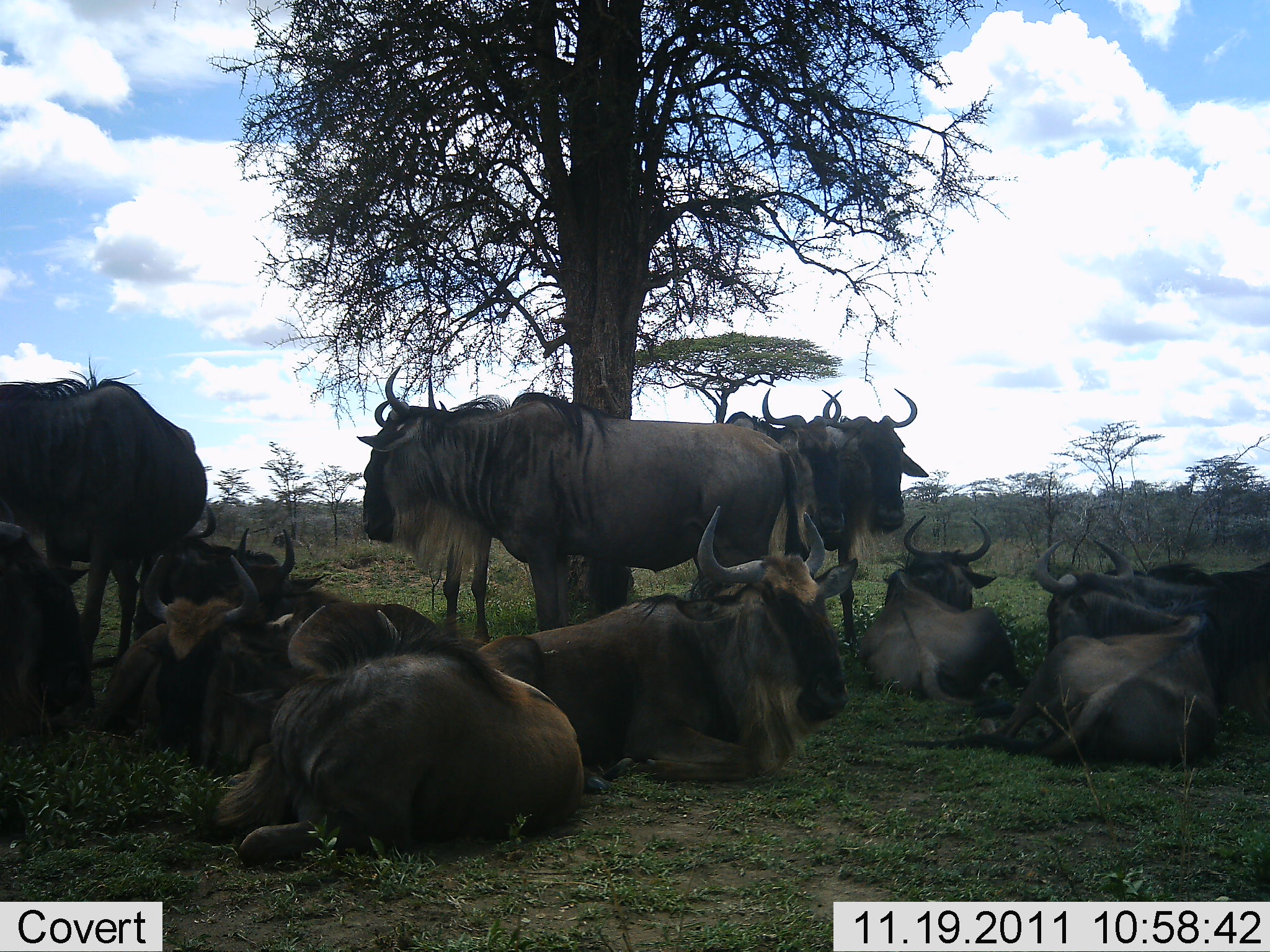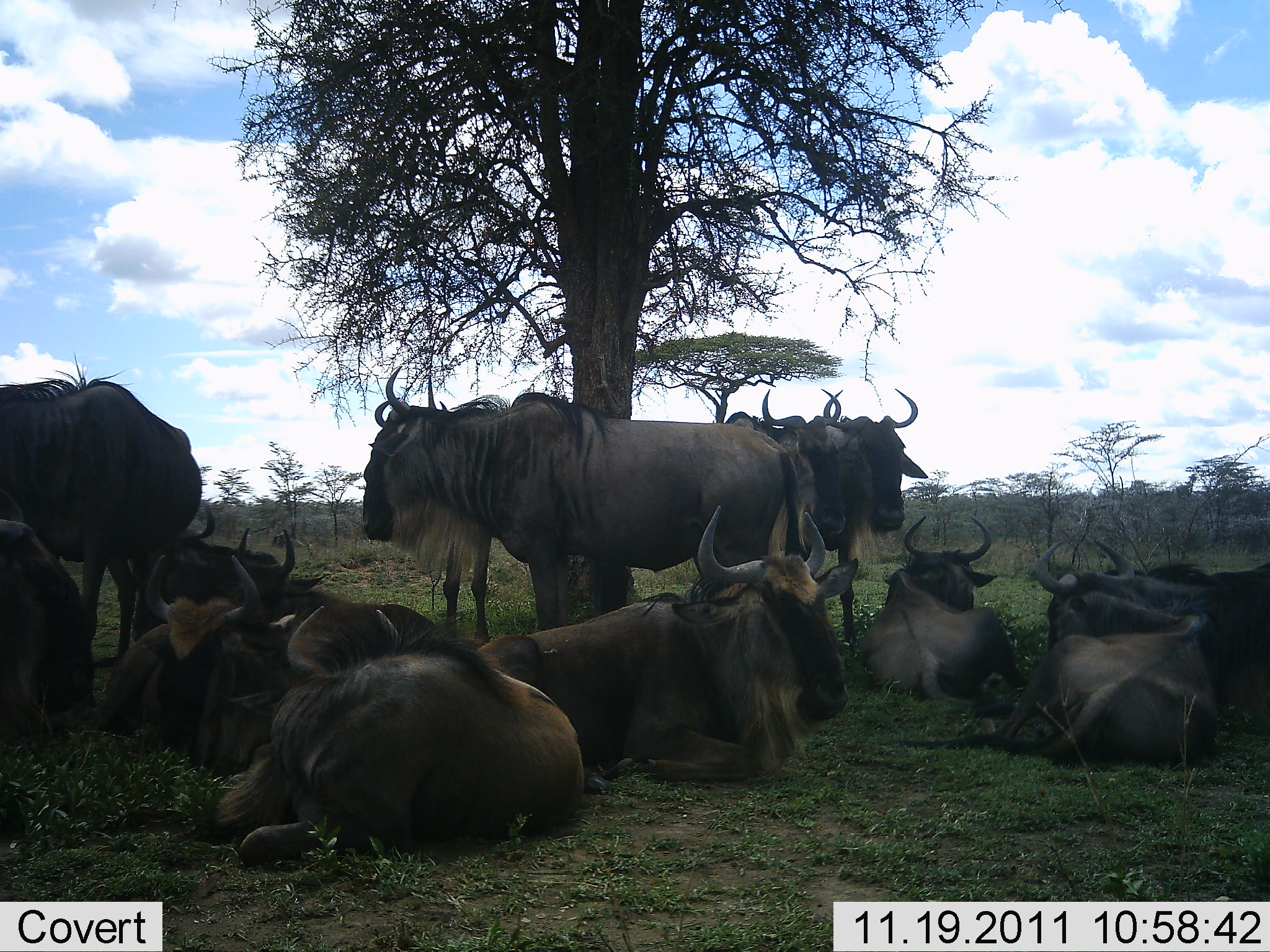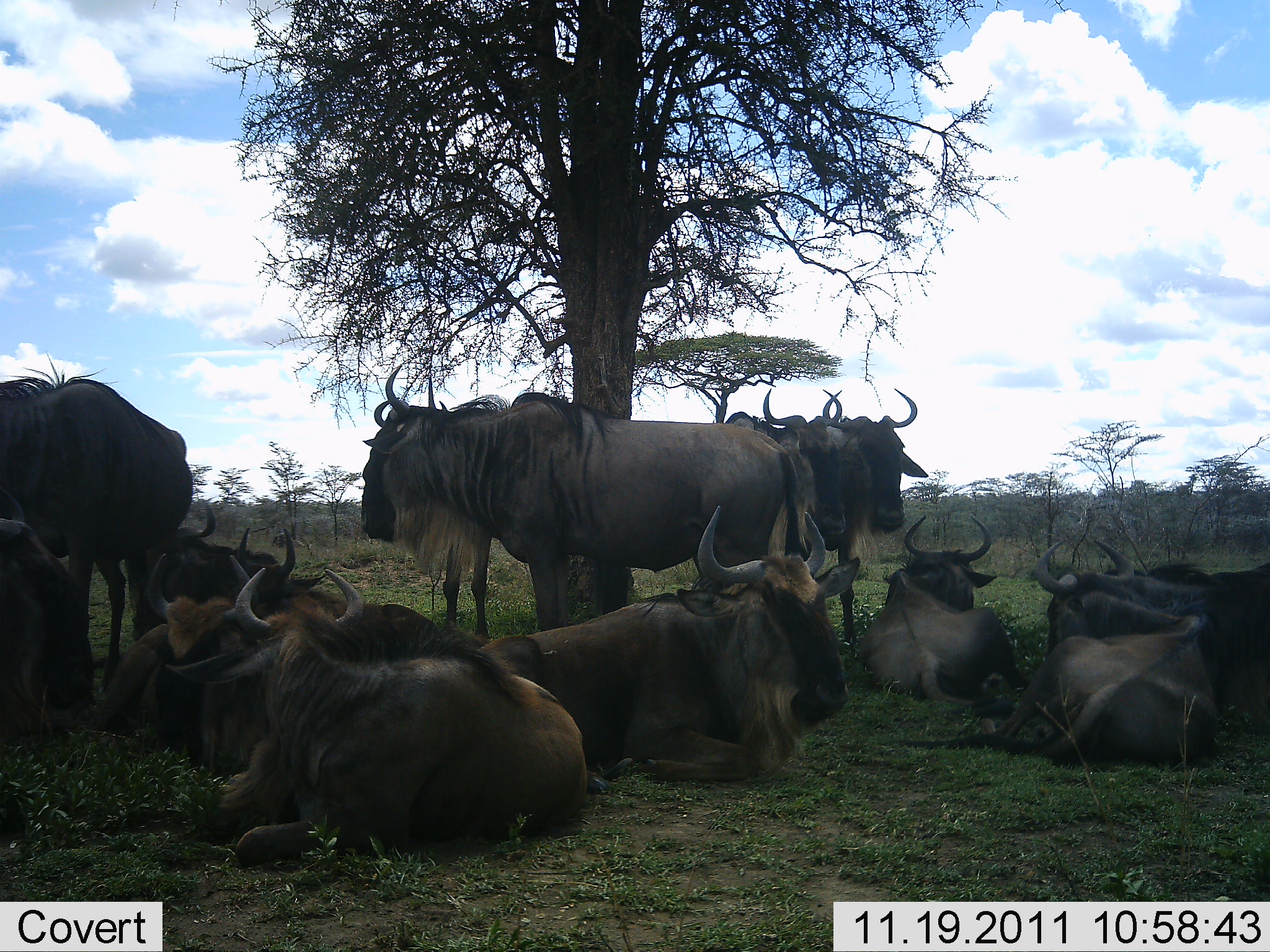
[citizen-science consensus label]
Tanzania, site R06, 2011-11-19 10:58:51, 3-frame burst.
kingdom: Animalia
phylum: Chordata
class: Mammalia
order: Artiodactyla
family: Bovidae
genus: Connochaetes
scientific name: Connochaetes taurinus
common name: blue wildebeest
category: wildebeest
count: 11-50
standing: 67%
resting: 100%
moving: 0%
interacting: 0%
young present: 0%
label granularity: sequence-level